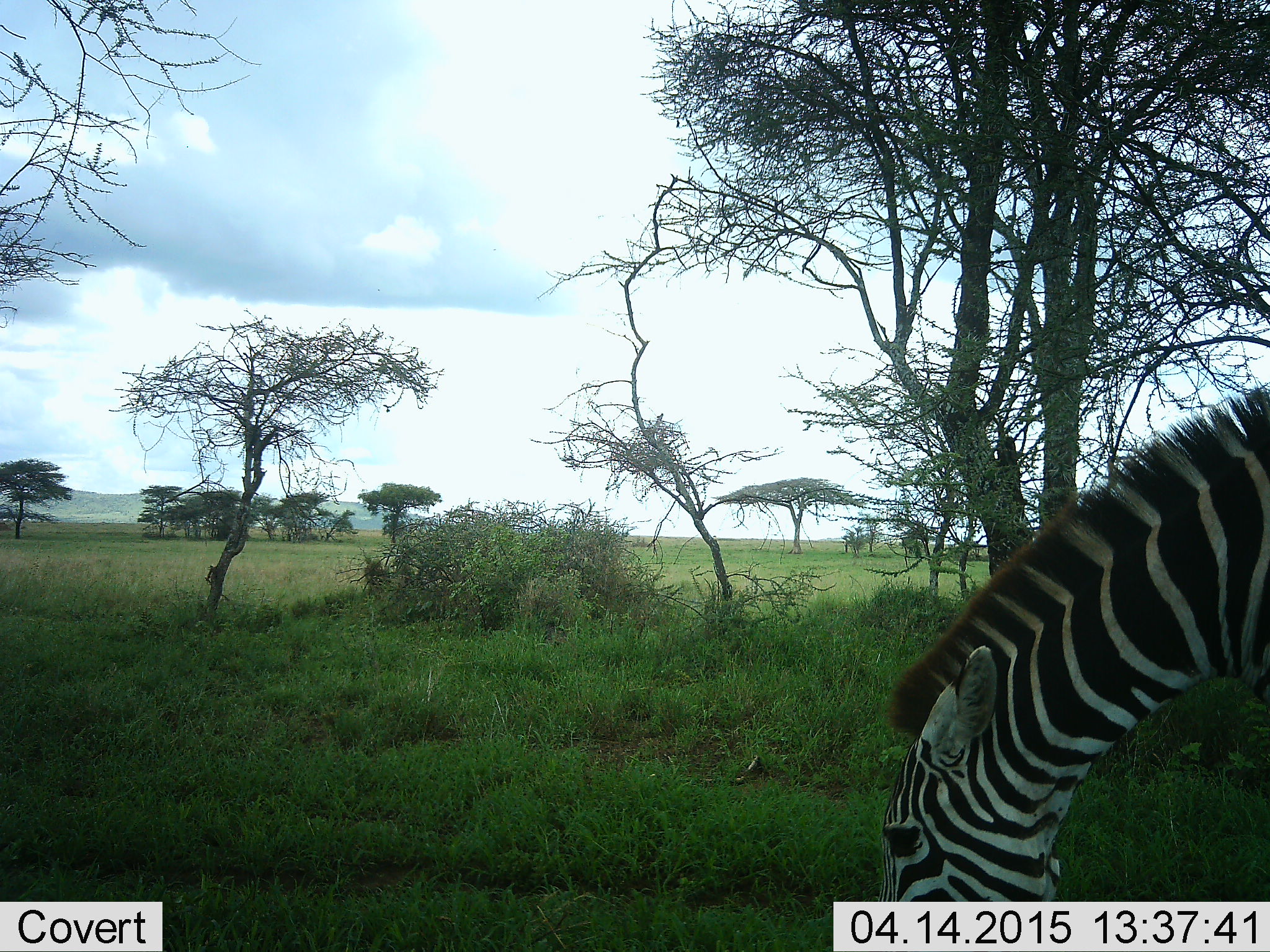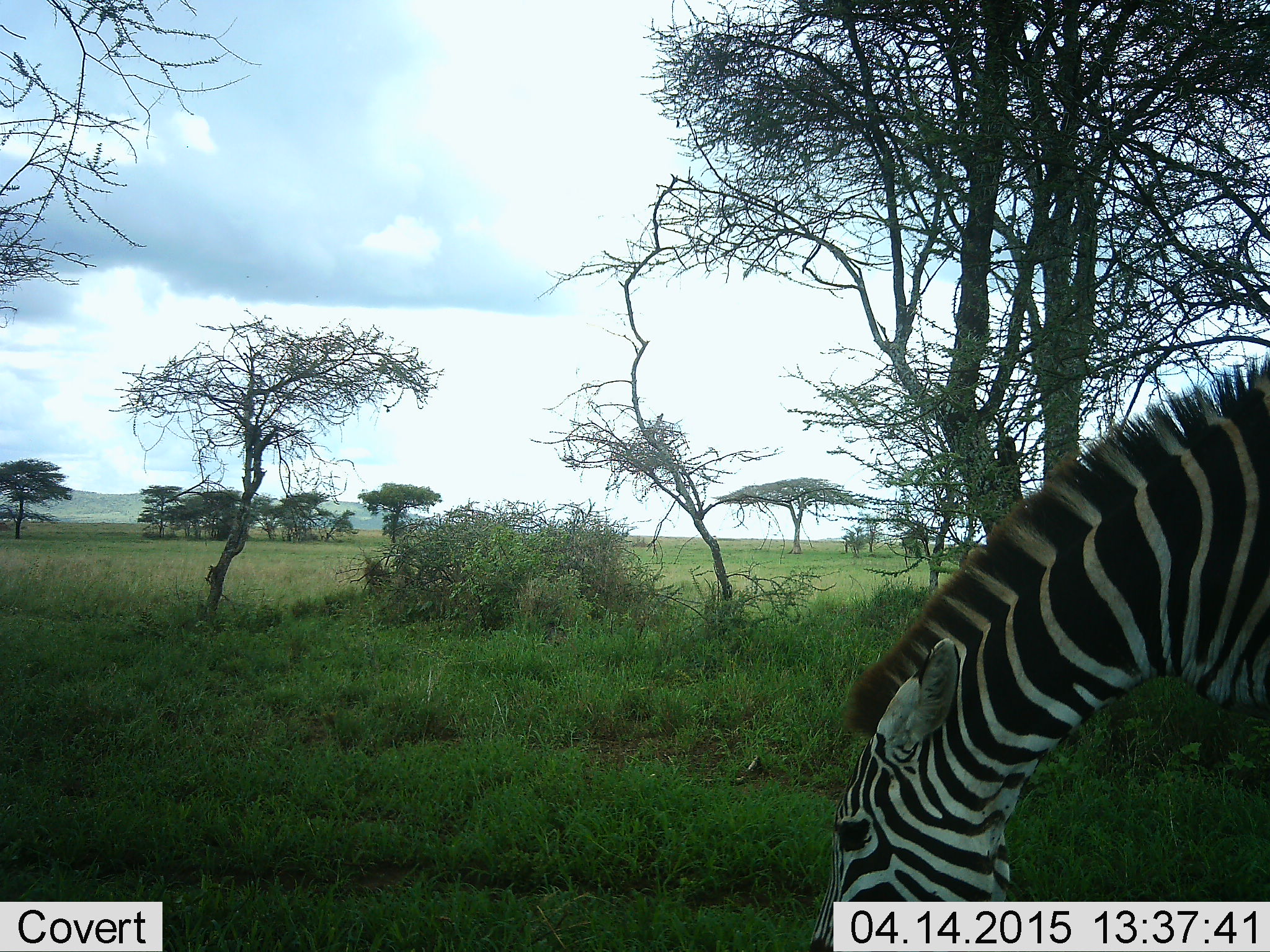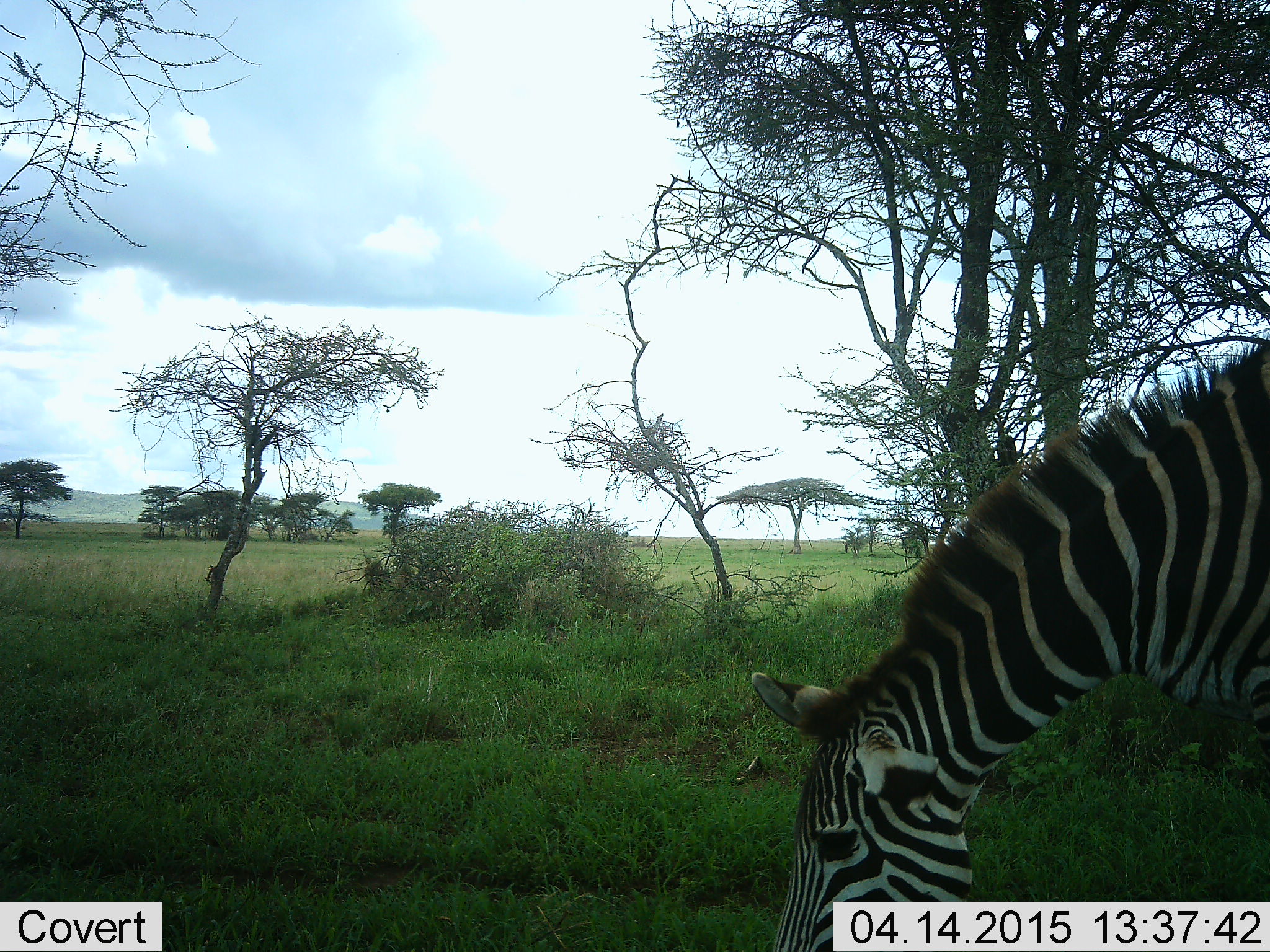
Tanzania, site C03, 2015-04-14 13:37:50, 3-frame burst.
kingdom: Animalia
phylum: Chordata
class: Mammalia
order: Perissodactyla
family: Equidae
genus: Equus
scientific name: Equus quagga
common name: plains zebra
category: zebra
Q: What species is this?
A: Zebra (plains zebra) (Equus quagga).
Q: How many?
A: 1.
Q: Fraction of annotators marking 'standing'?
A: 10%.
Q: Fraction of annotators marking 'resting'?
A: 0%.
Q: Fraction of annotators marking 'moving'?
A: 0%.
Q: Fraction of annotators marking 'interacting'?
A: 0%.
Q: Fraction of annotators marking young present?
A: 0%.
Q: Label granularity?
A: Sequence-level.